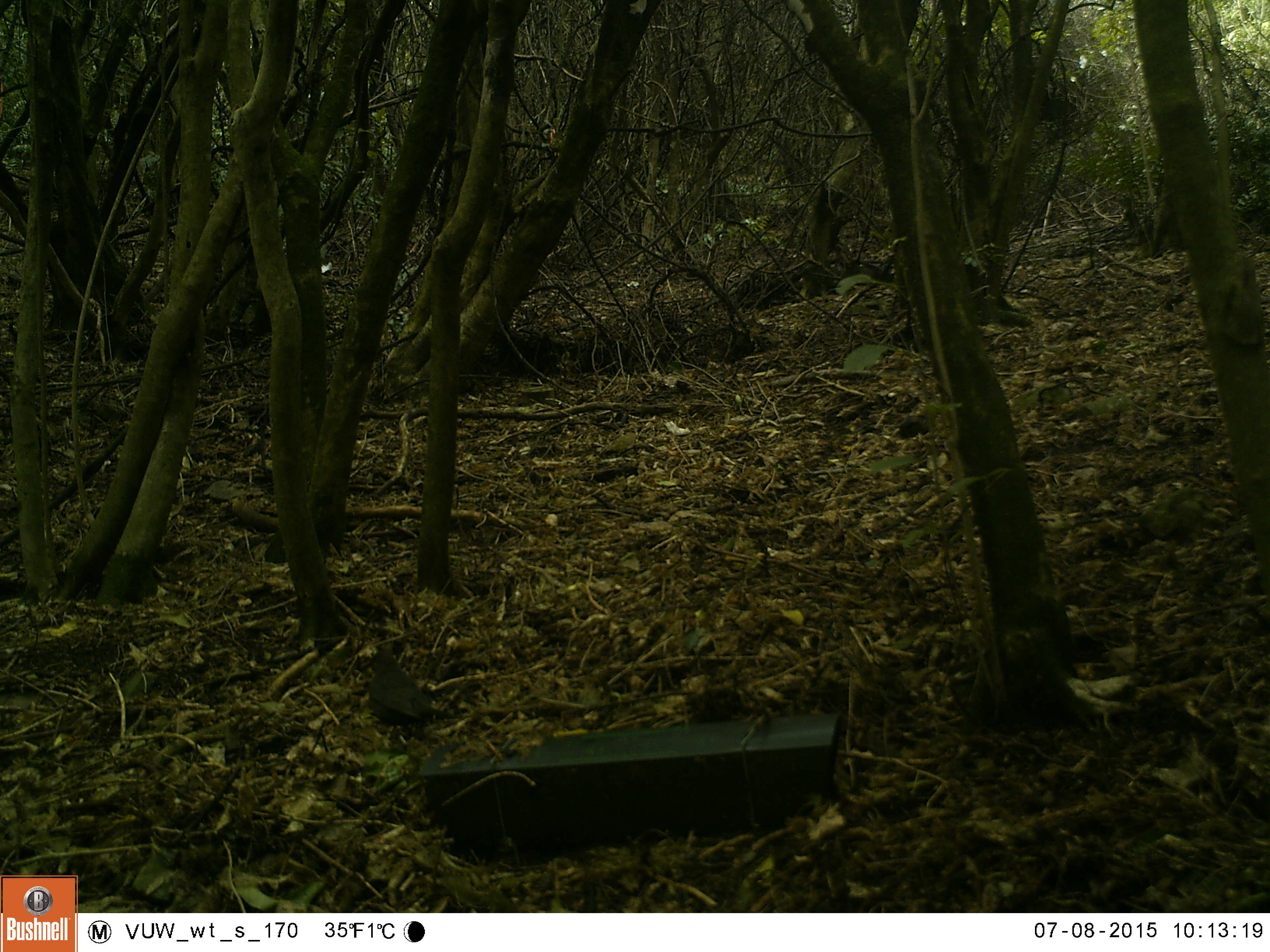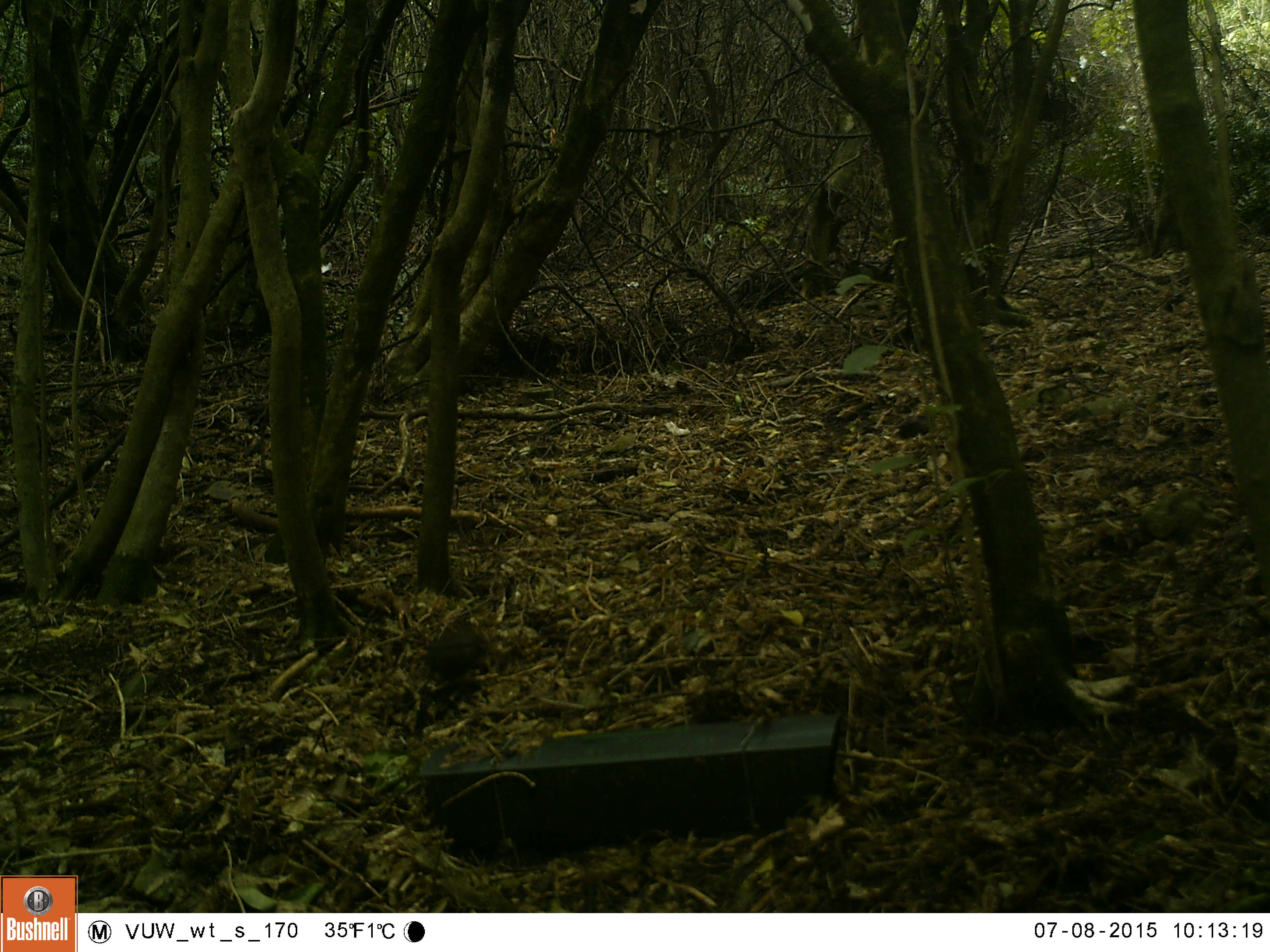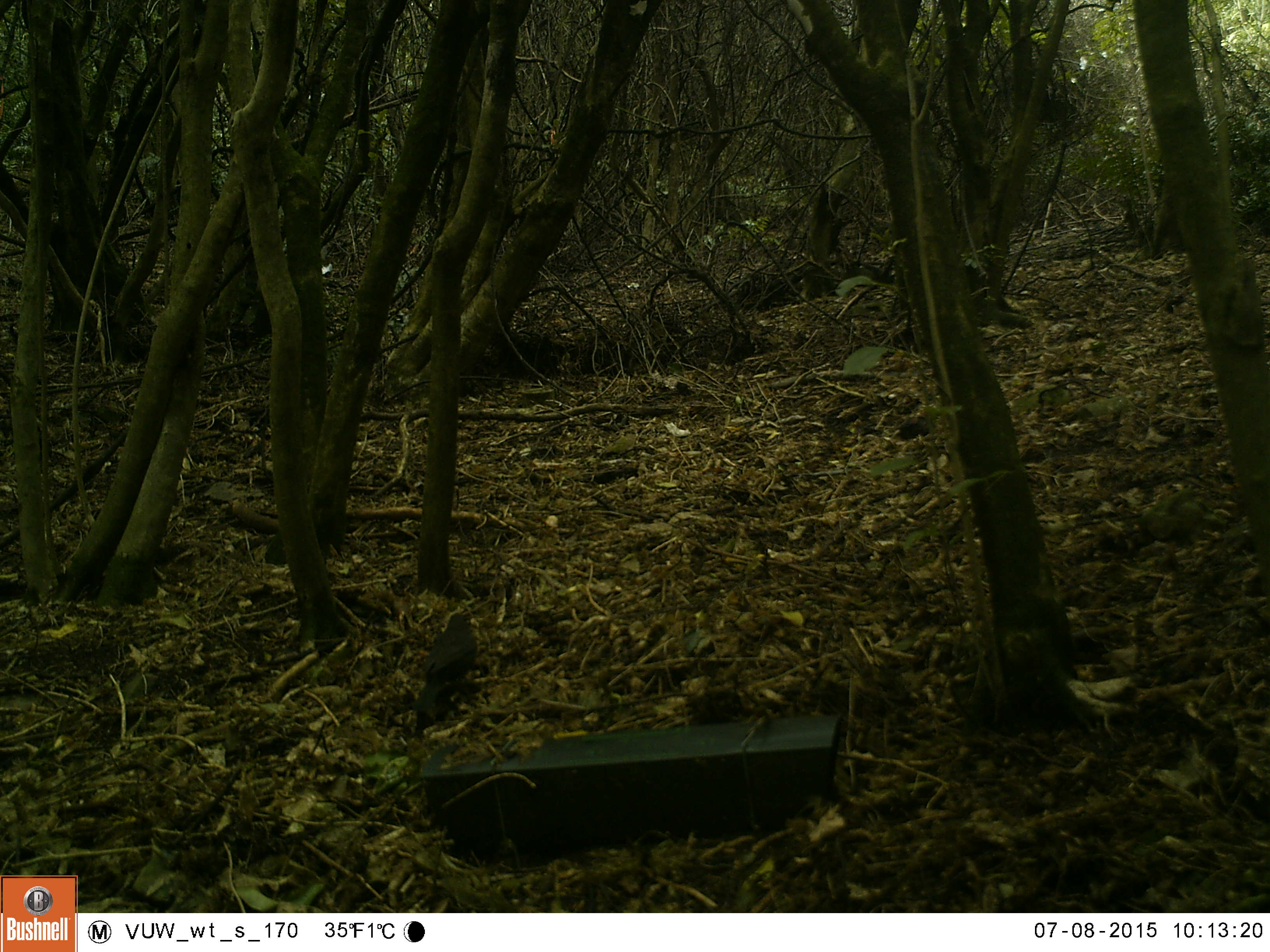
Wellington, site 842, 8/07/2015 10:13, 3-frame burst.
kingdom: Animalia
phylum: Chordata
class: Aves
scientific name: Aves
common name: bird